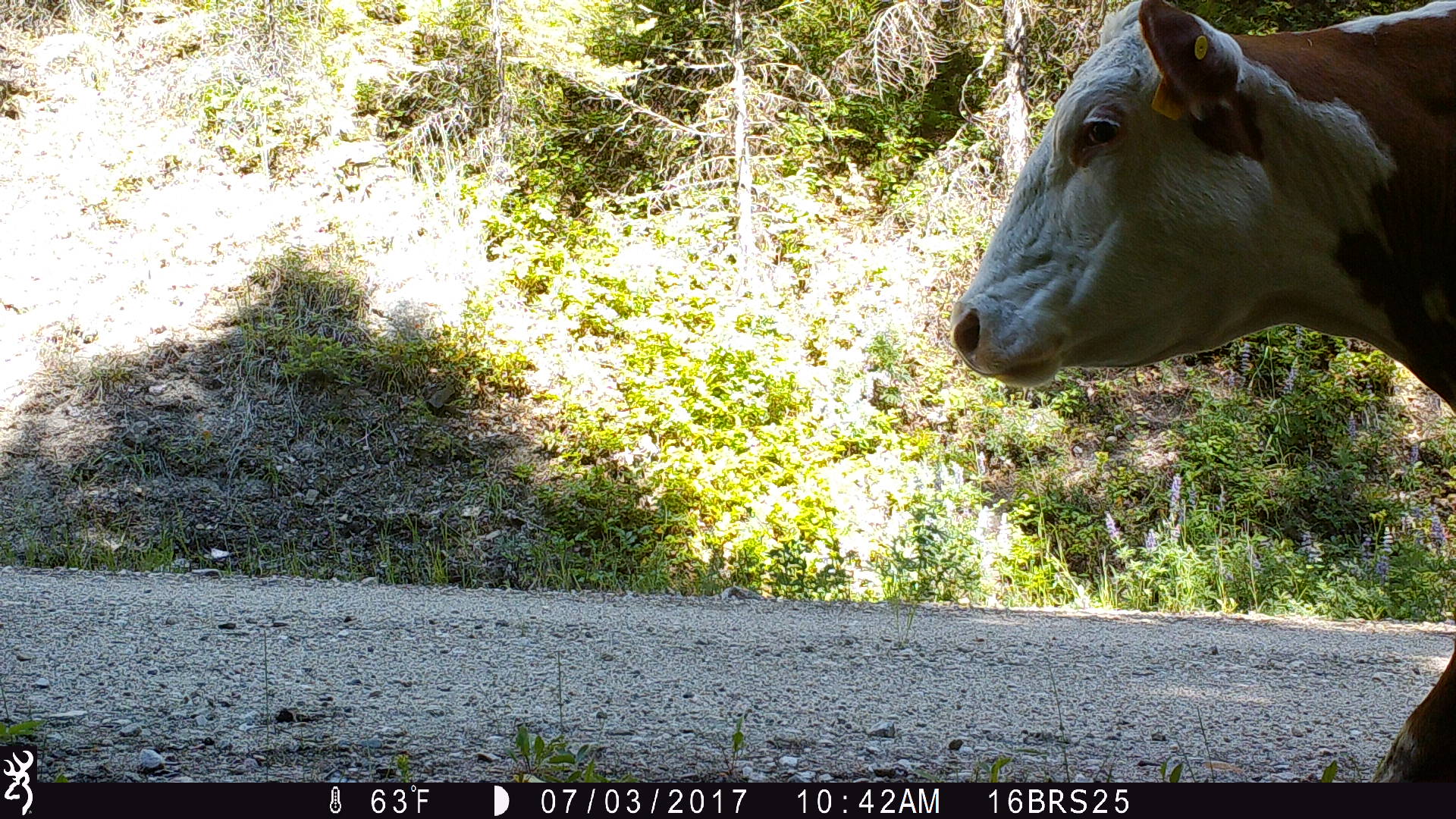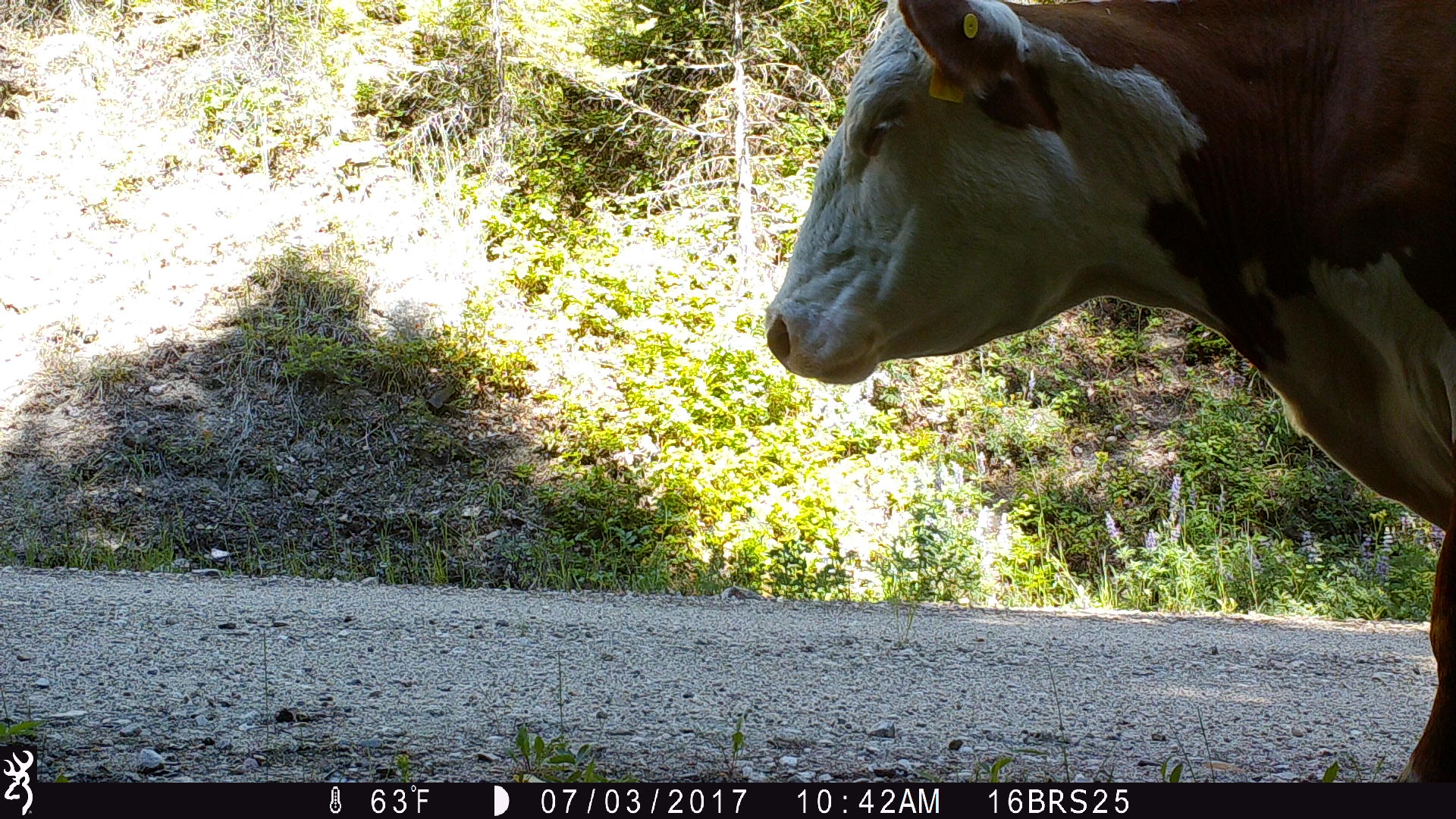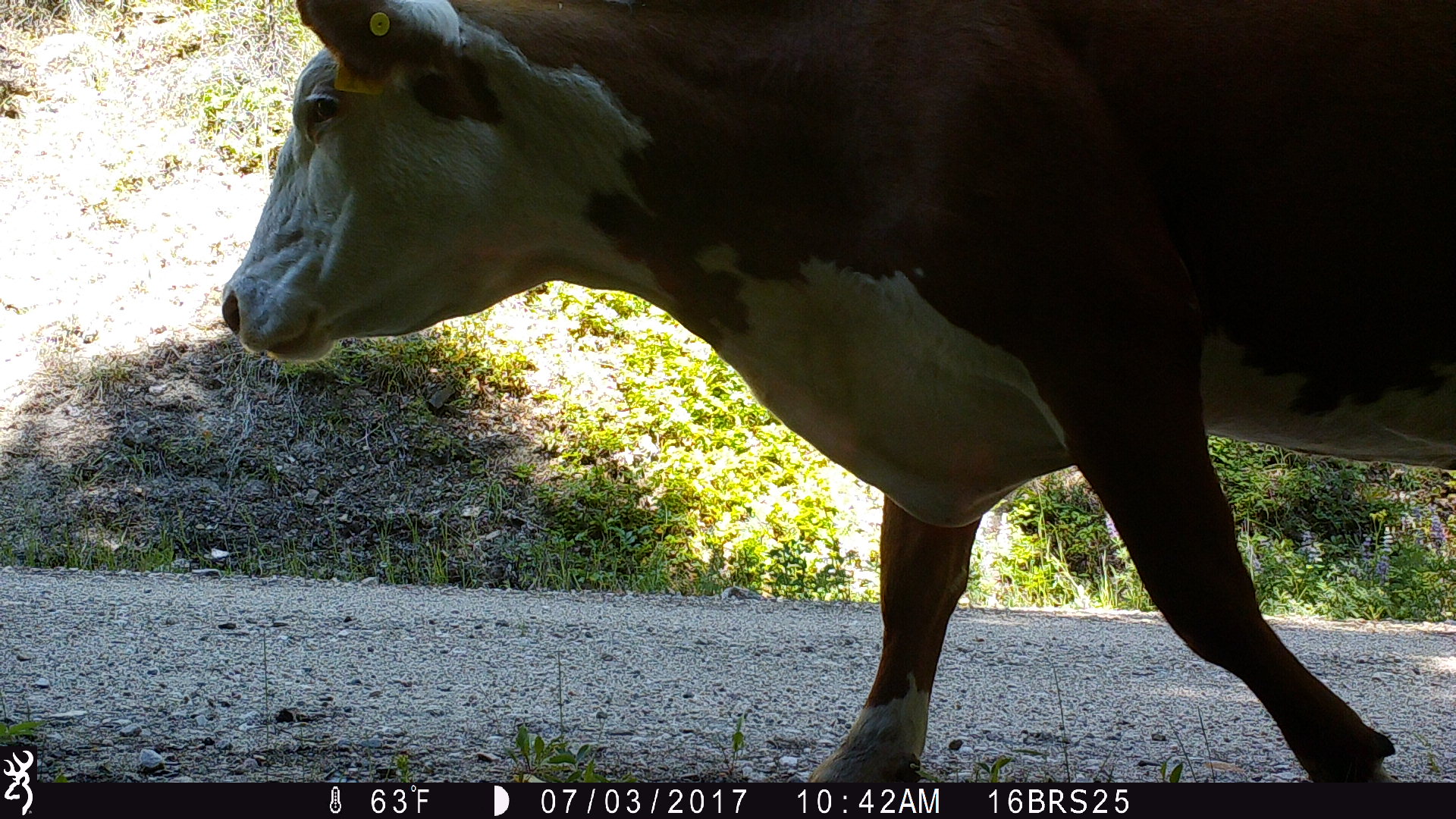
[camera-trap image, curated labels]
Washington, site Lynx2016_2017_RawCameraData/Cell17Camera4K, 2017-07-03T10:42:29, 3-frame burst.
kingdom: Animalia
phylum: Chordata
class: Mammalia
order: Artiodactyla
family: Bovidae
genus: Bos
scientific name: Bos taurus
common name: domestic cattle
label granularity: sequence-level